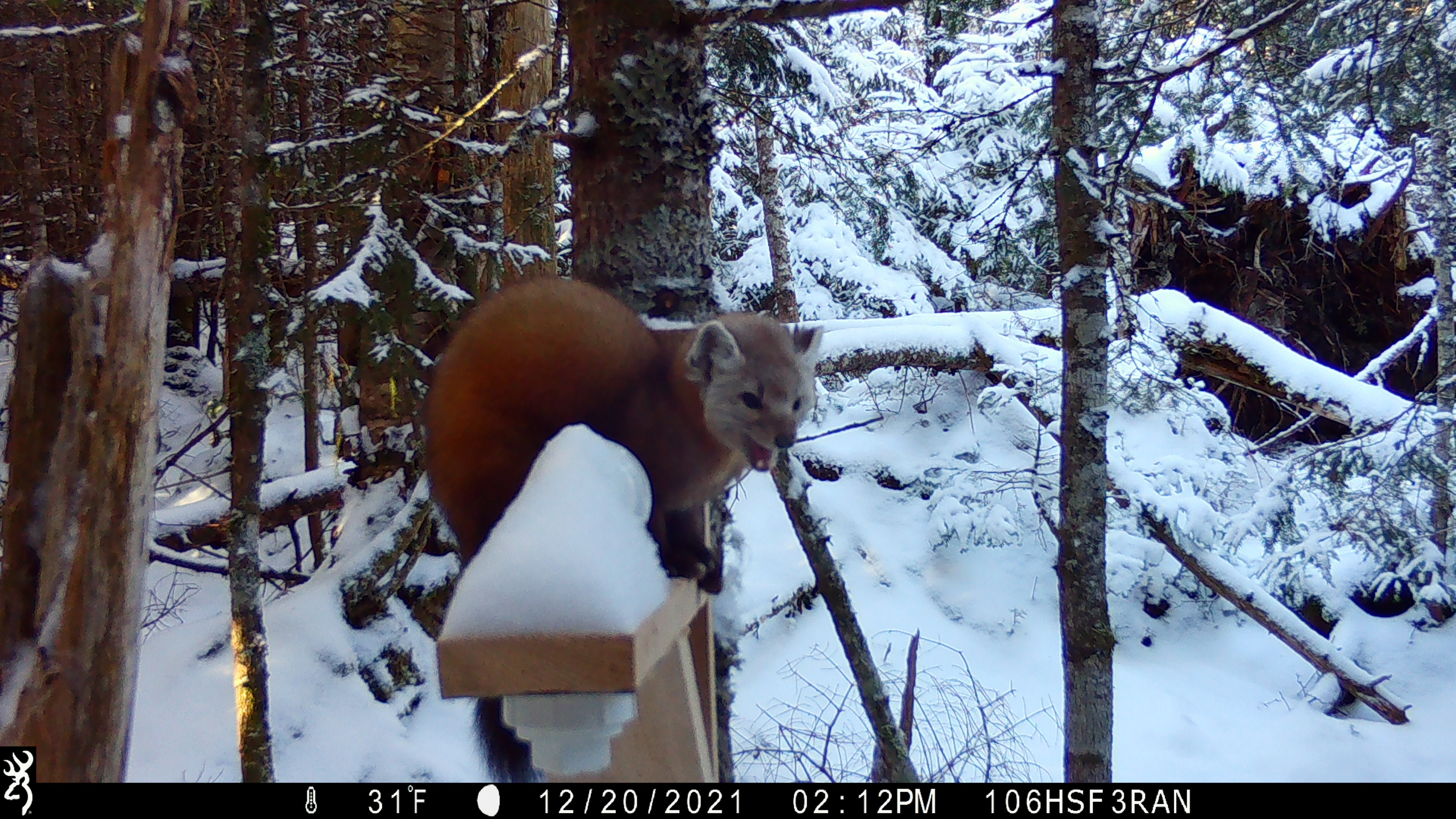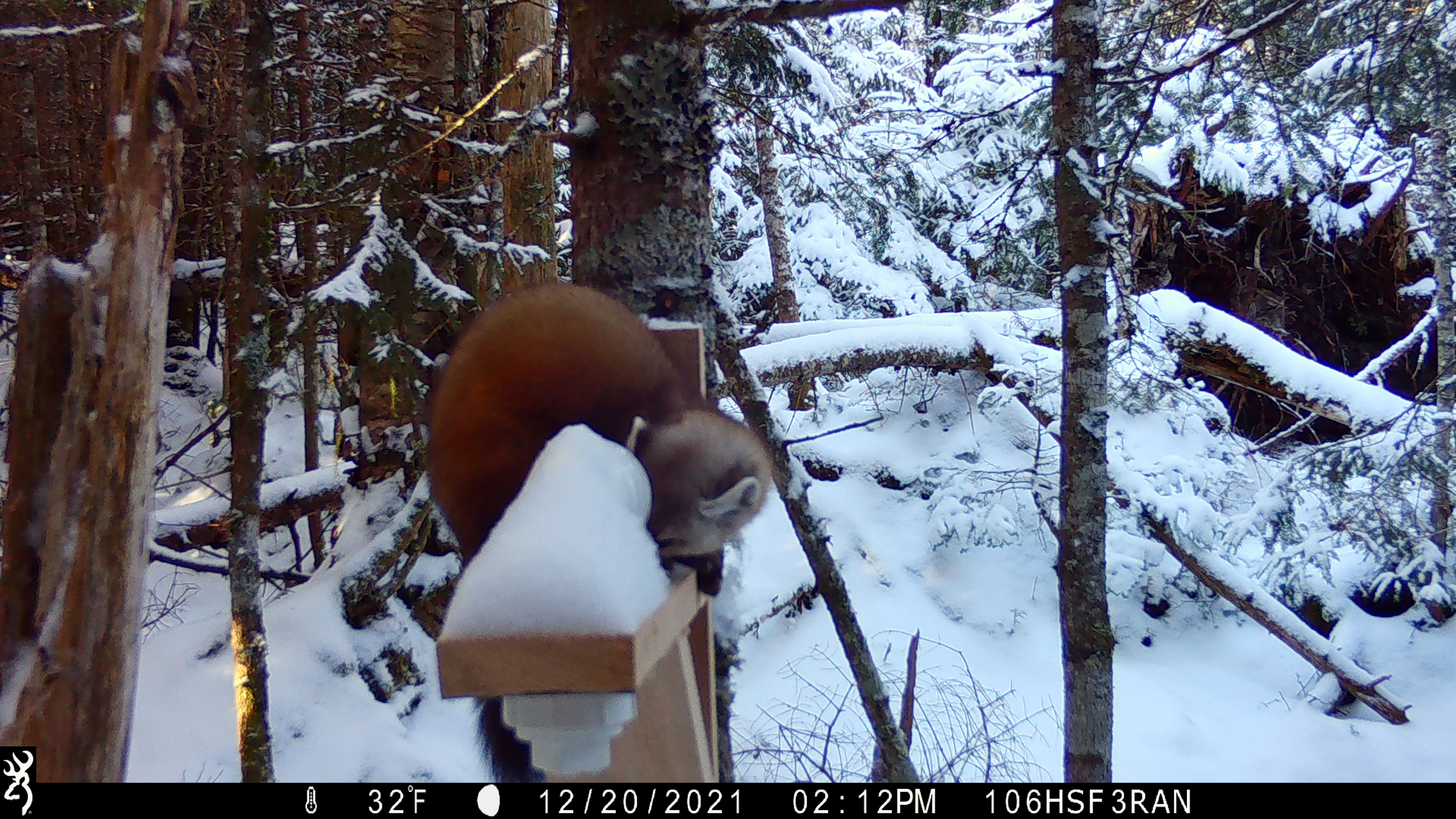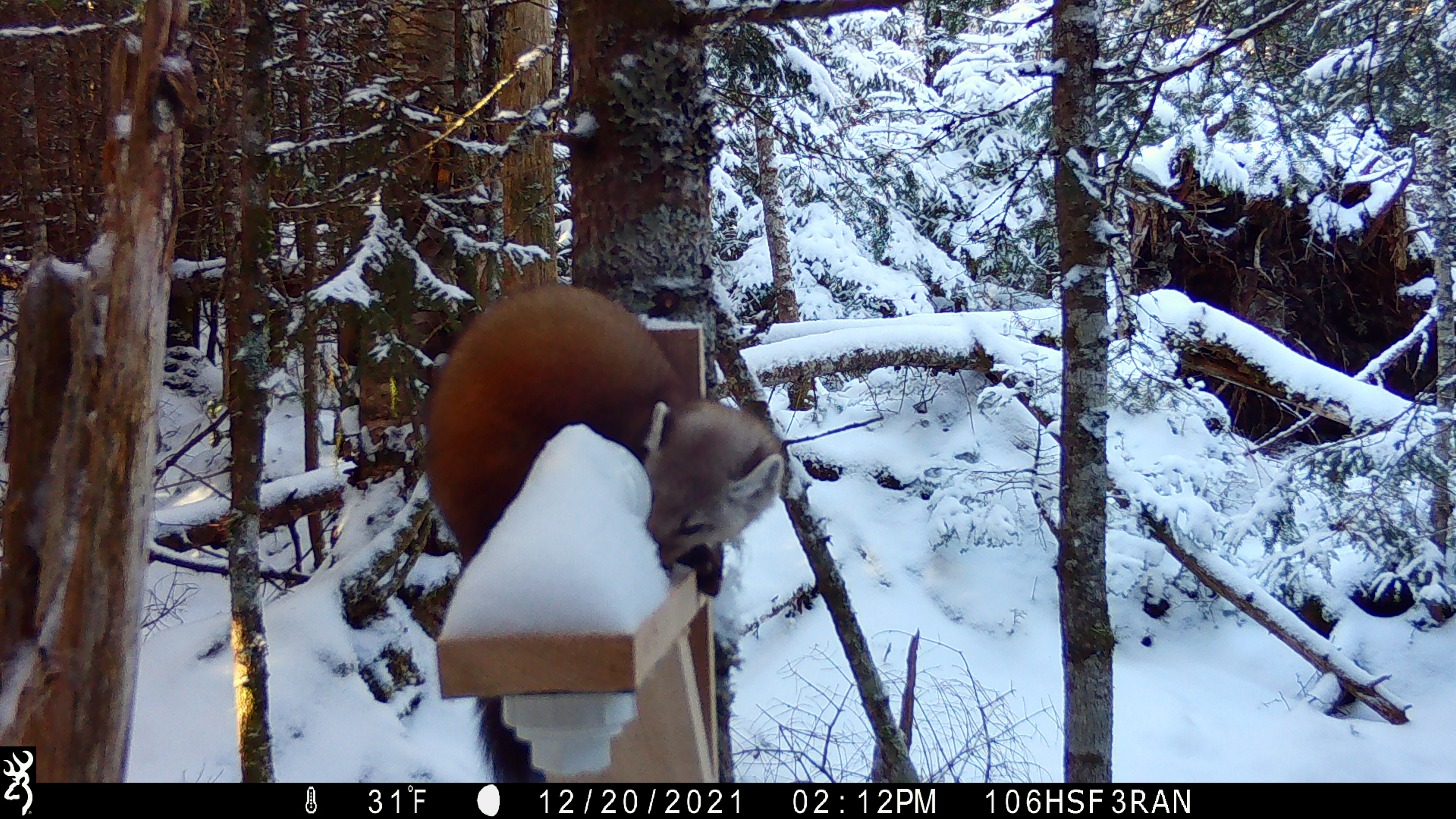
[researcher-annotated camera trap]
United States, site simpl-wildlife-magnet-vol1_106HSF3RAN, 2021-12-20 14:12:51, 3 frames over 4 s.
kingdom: Animalia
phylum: Chordata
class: Mammalia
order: Carnivora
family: Mustelidae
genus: Martes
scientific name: Martes americana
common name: american marten